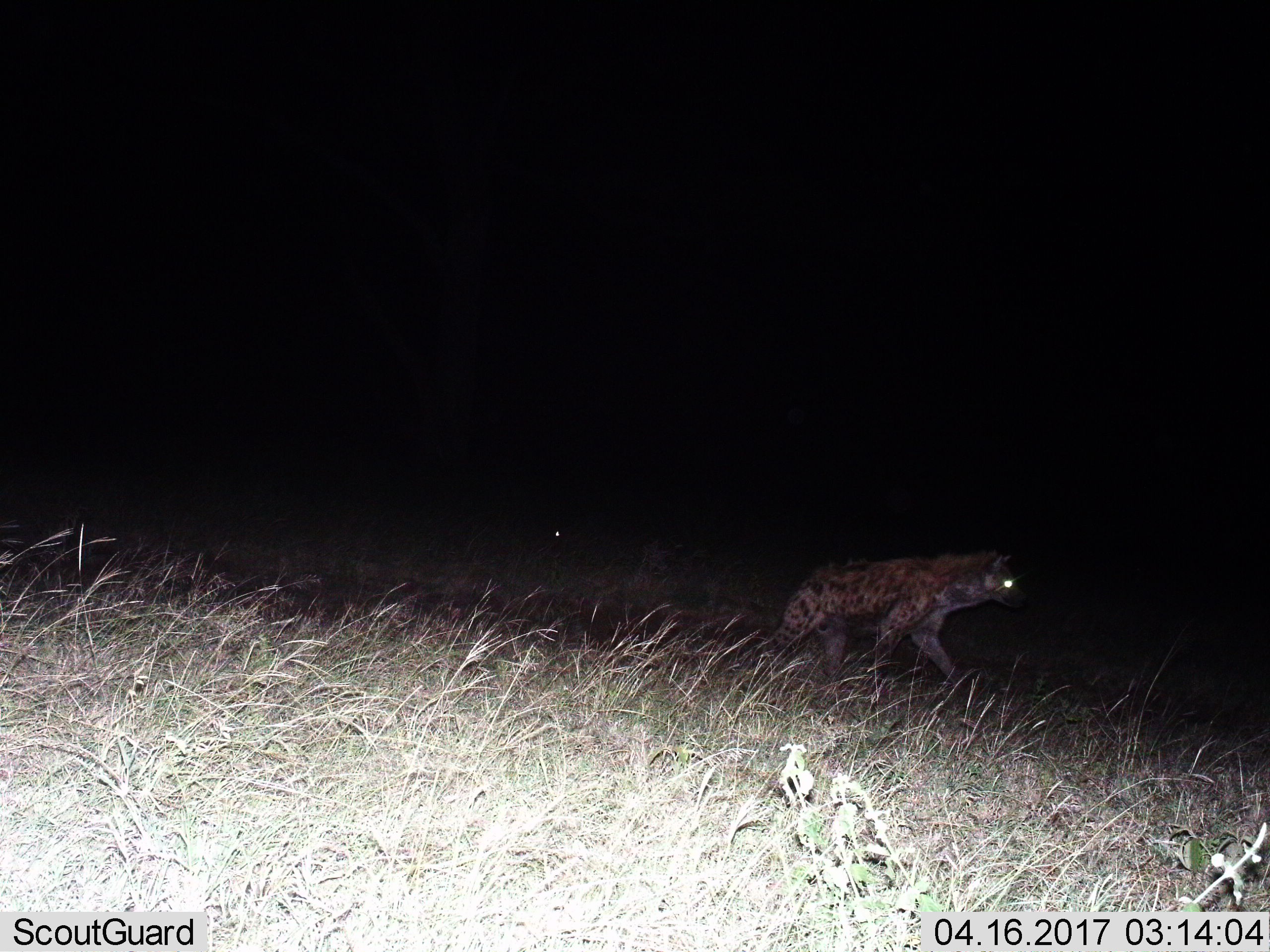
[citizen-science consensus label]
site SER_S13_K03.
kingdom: Animalia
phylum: Chordata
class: Mammalia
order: Carnivora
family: Hyaenidae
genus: Crocuta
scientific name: Crocuta crocuta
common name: spotted hyena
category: hyenaspotted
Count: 1.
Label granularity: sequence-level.